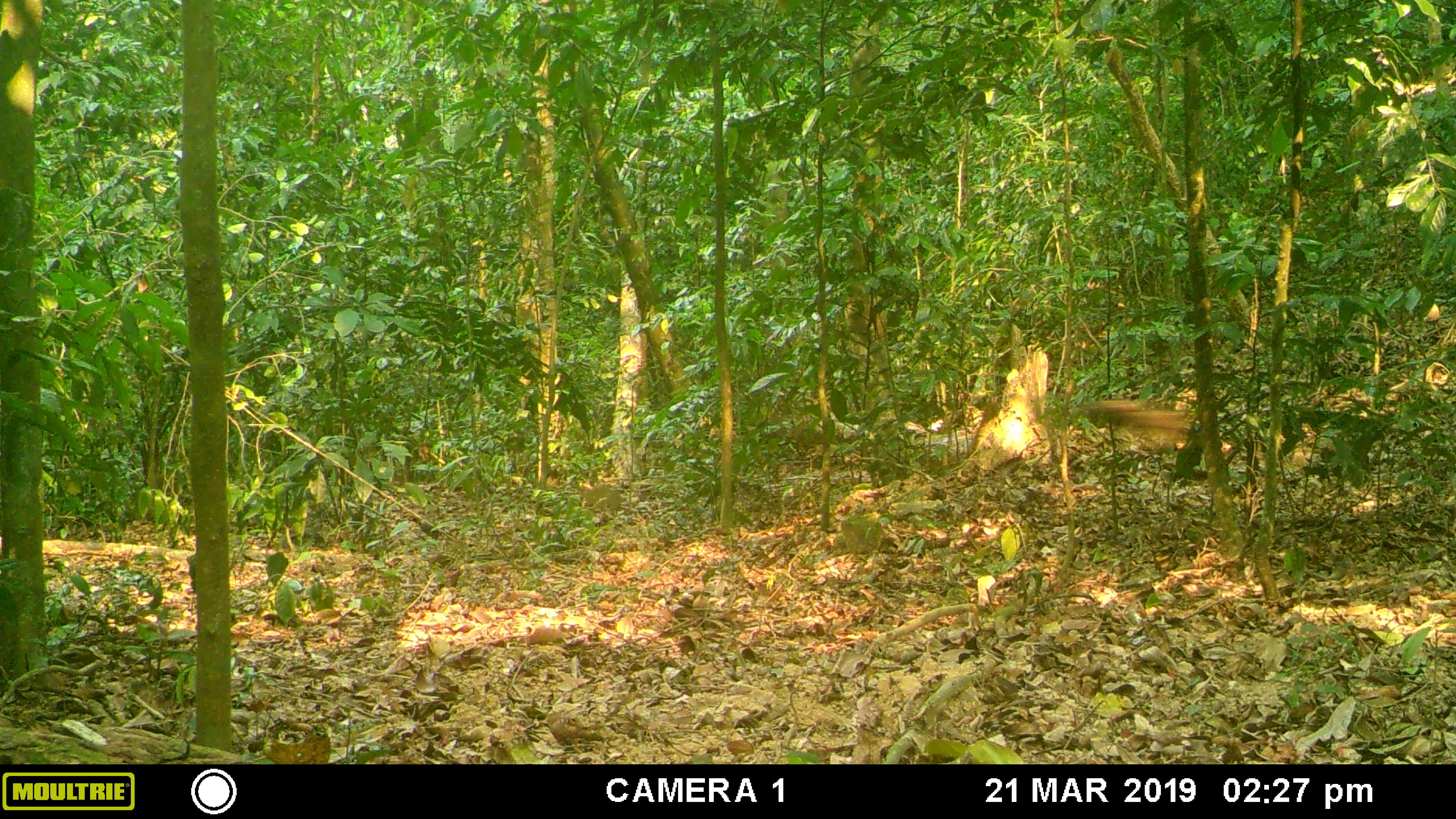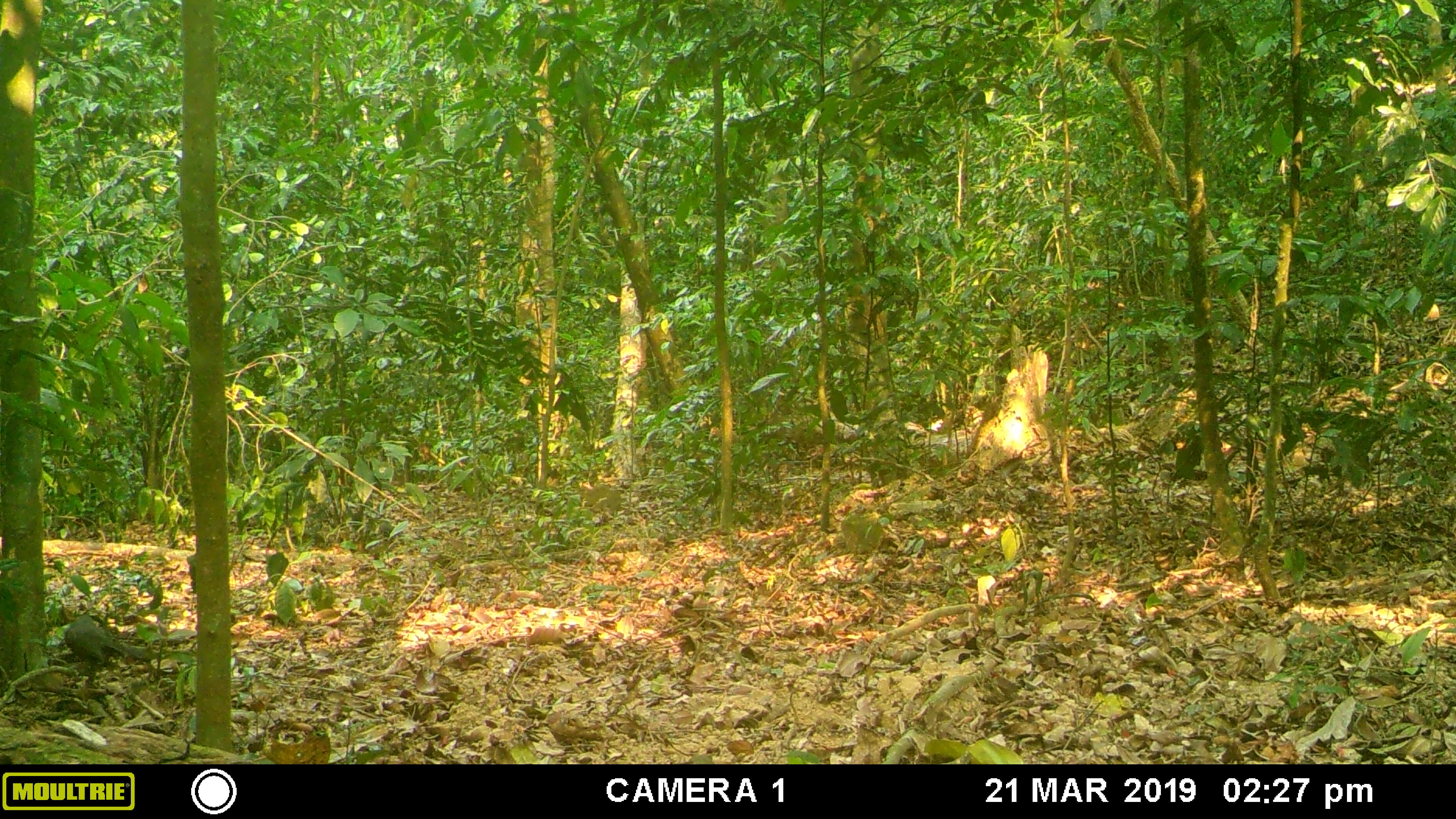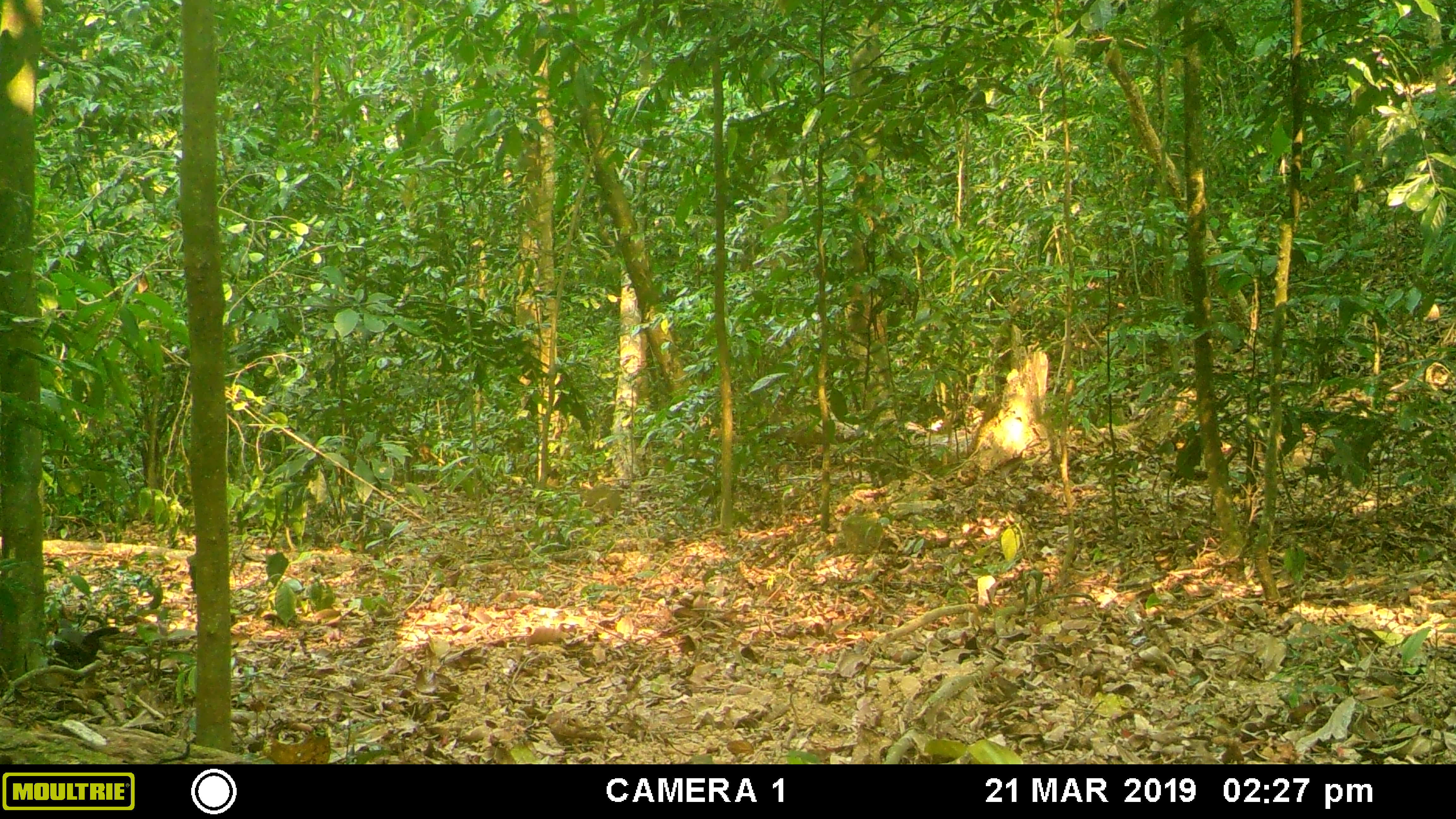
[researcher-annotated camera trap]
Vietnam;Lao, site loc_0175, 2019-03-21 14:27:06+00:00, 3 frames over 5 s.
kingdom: Animalia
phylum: Chordata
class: Aves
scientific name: Aves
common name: bird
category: unidentified bird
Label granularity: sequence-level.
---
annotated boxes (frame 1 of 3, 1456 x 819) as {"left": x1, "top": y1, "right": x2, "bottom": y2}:
unidentified bird: {"left": 1077, "top": 398, "right": 1201, "bottom": 441}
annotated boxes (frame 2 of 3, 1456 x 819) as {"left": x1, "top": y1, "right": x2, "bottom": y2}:
unidentified bird: {"left": 64, "top": 614, "right": 151, "bottom": 687}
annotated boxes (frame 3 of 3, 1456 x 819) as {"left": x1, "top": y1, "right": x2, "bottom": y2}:
unidentified bird: {"left": 51, "top": 626, "right": 121, "bottom": 670}